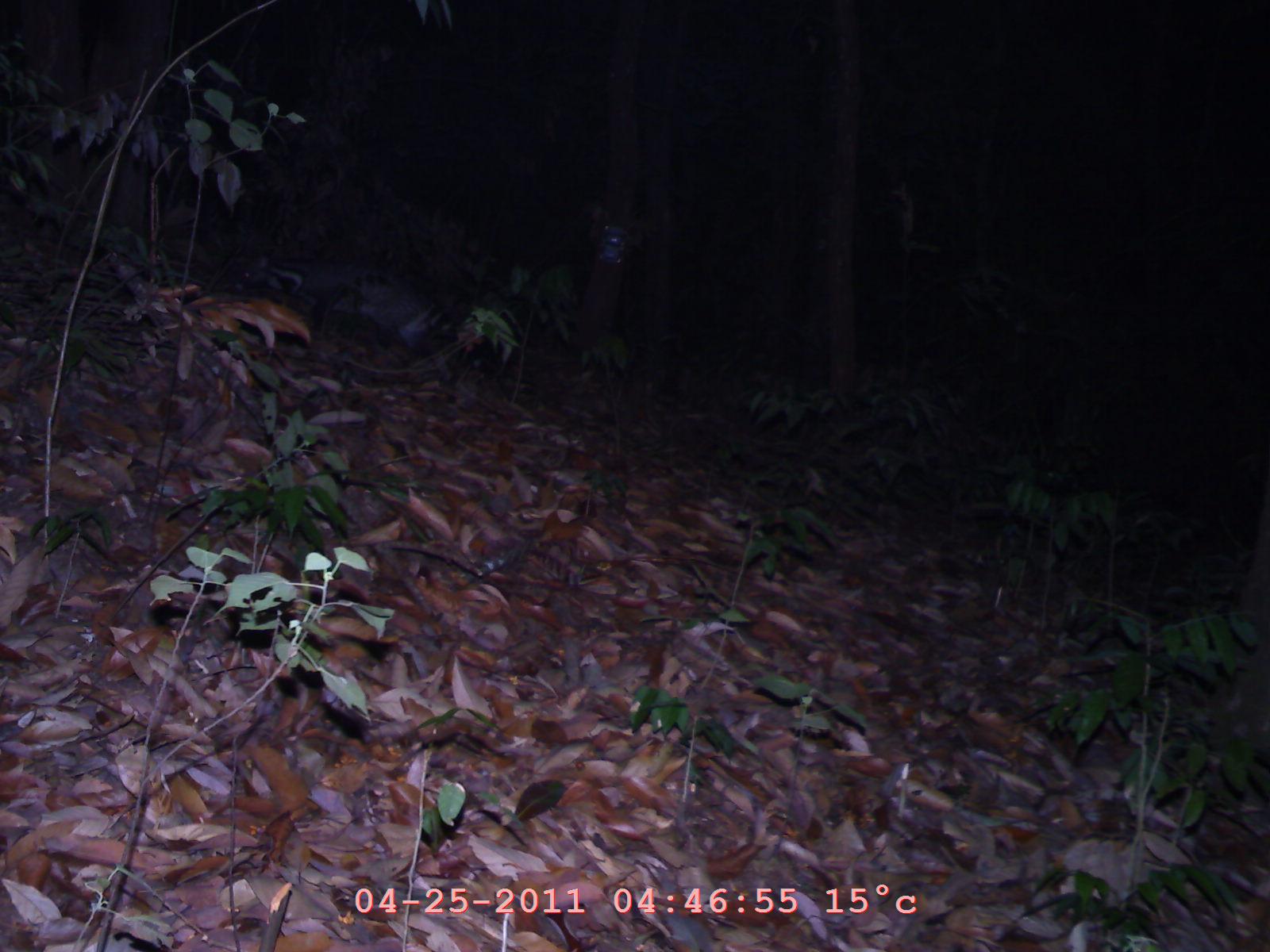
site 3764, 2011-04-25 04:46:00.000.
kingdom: Animalia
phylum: Chordata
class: Mammalia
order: Carnivora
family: Viverridae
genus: Viverra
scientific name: Viverra zibetha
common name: large indian civet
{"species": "Viverra zibetha (large indian civet)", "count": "1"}